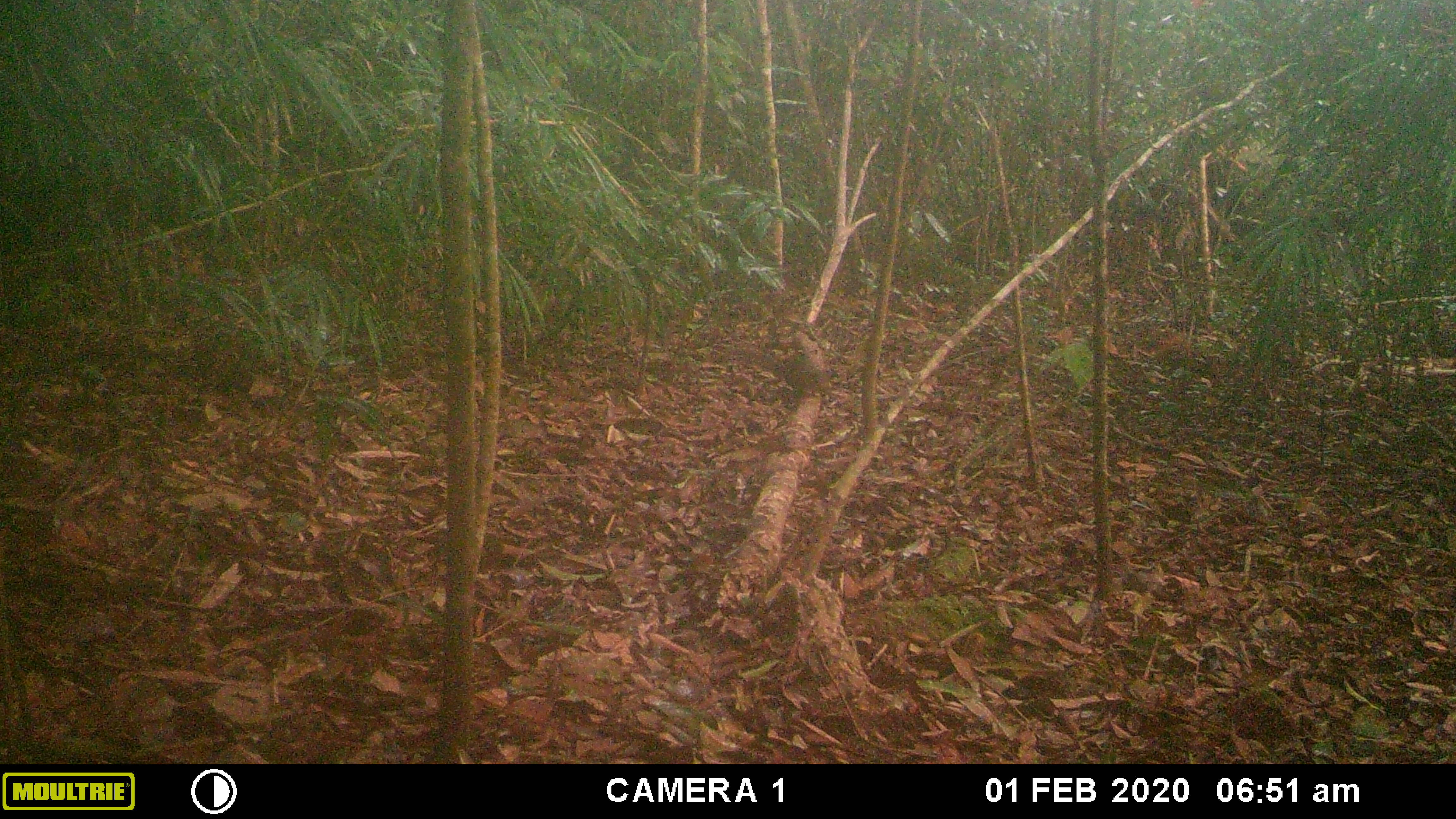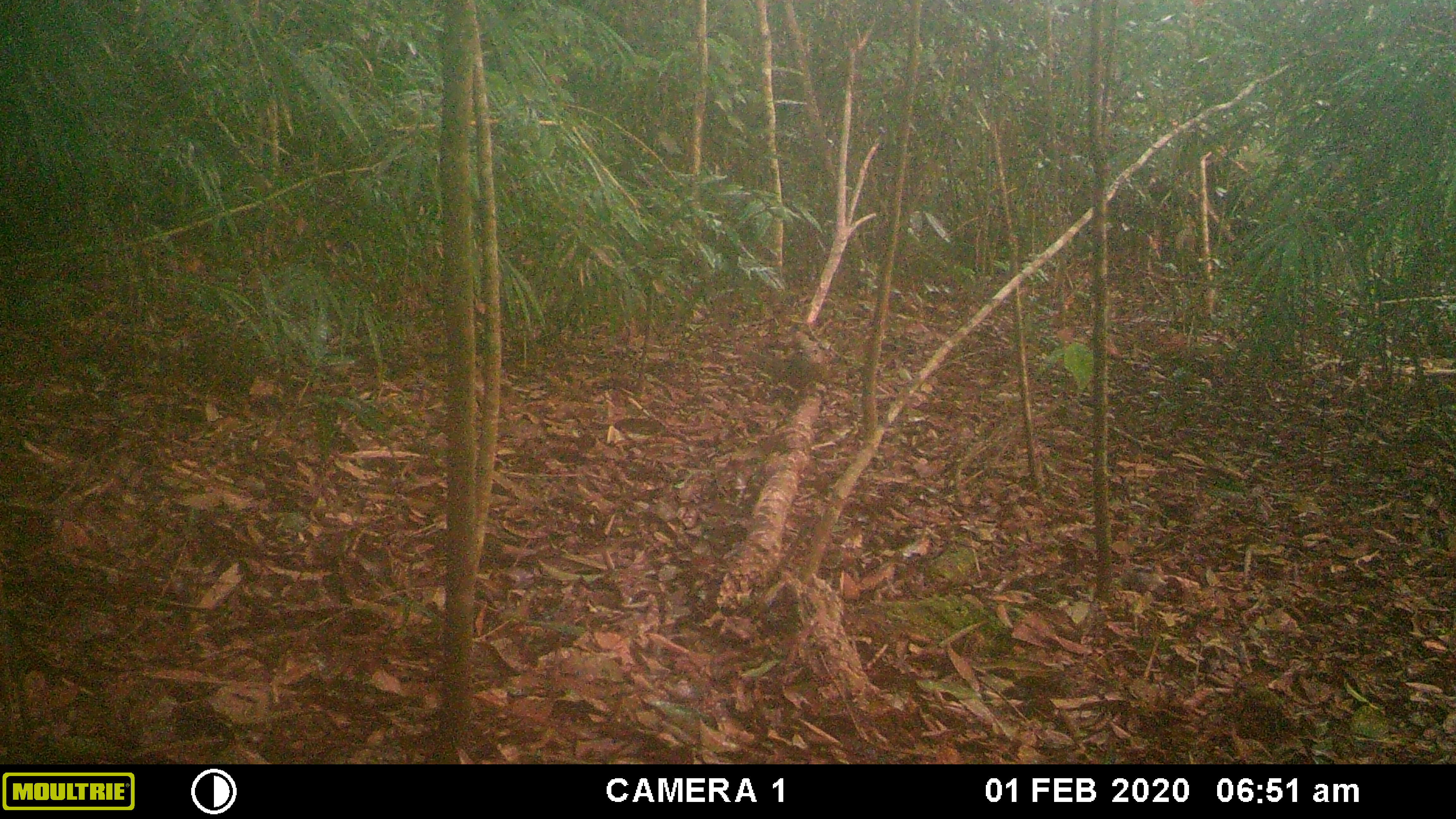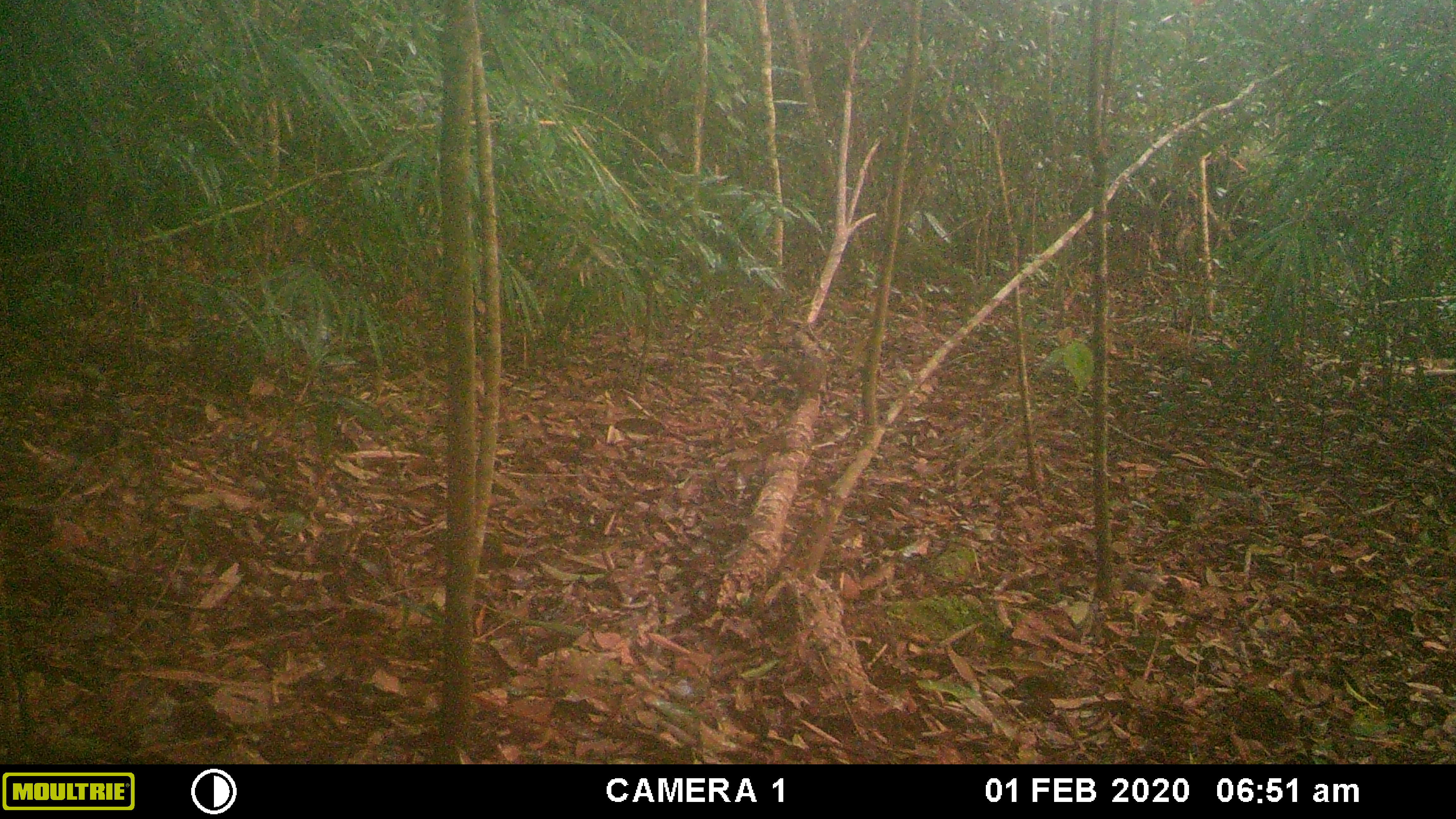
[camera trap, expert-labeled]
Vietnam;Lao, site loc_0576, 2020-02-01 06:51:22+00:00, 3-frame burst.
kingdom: Animalia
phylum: Chordata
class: Mammalia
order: Rodentia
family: Sciuridae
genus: Dremomys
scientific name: Dremomys rufigenis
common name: red-cheeked squirrel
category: red cheeked squirrel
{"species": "red cheeked squirrel (red-cheeked squirrel) (Dremomys rufigenis)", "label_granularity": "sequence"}